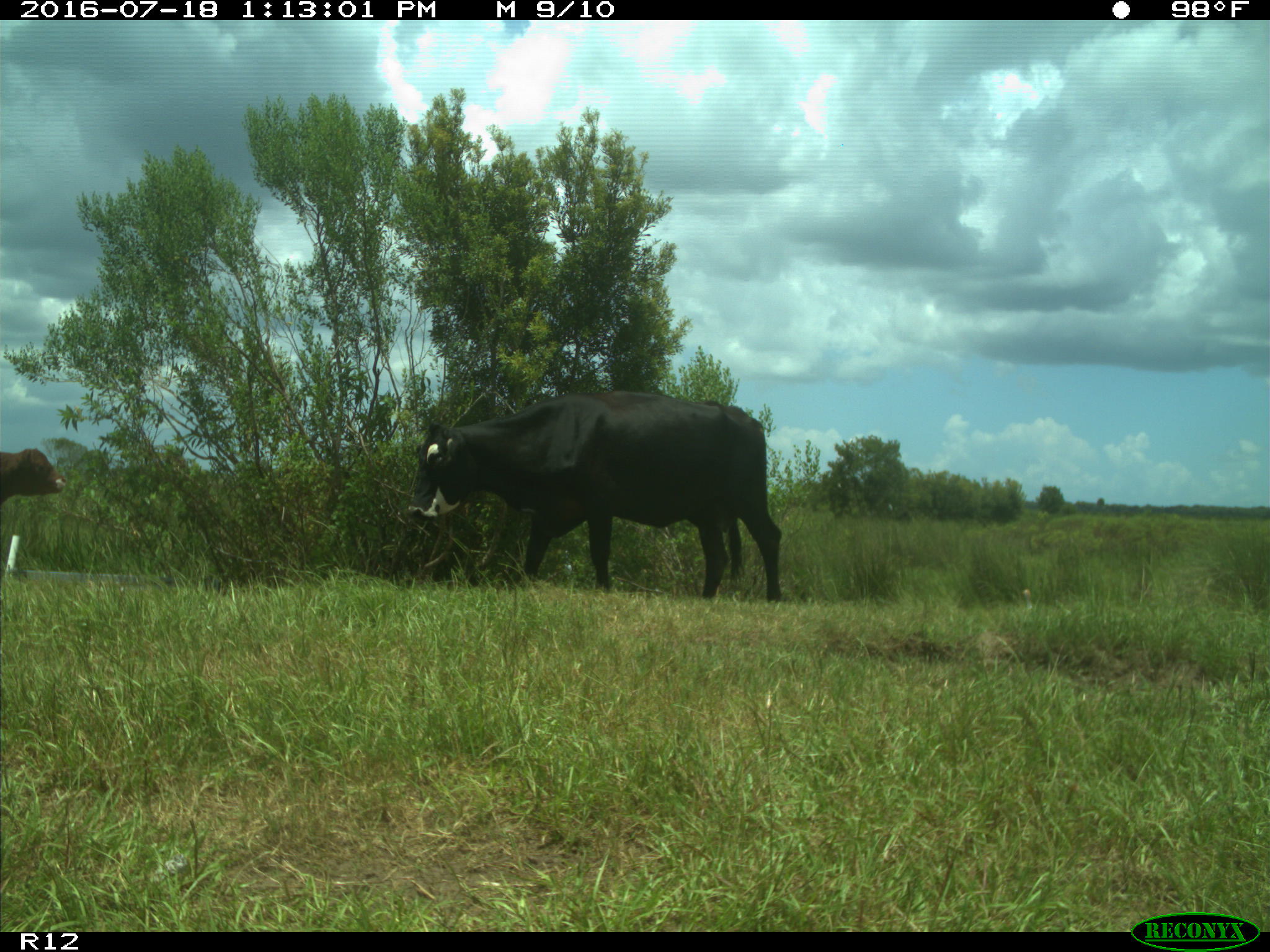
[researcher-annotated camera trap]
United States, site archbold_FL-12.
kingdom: Animalia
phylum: Chordata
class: Mammalia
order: Artiodactyla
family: Bovidae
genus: Bos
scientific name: Bos taurus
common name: domestic cow